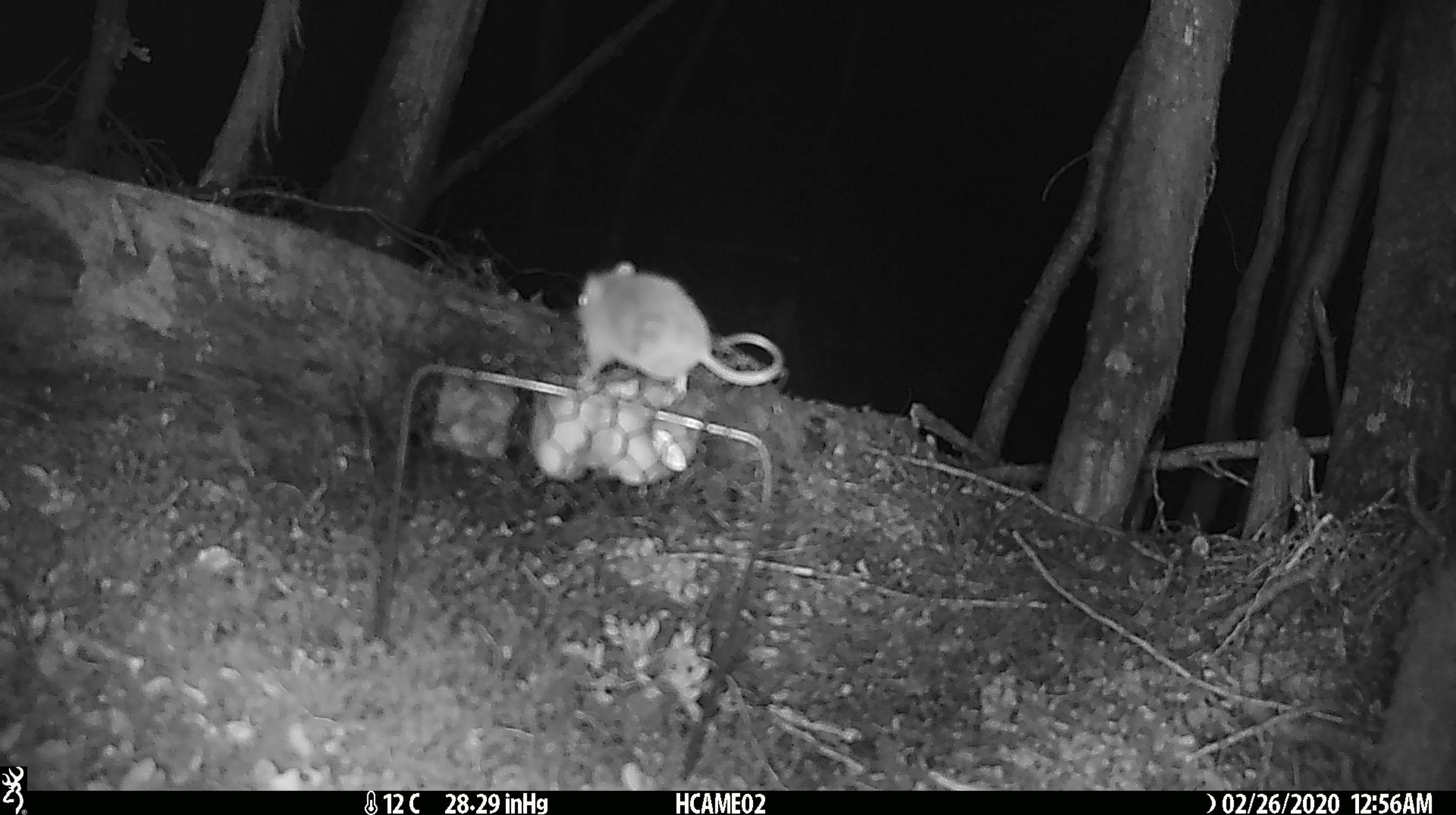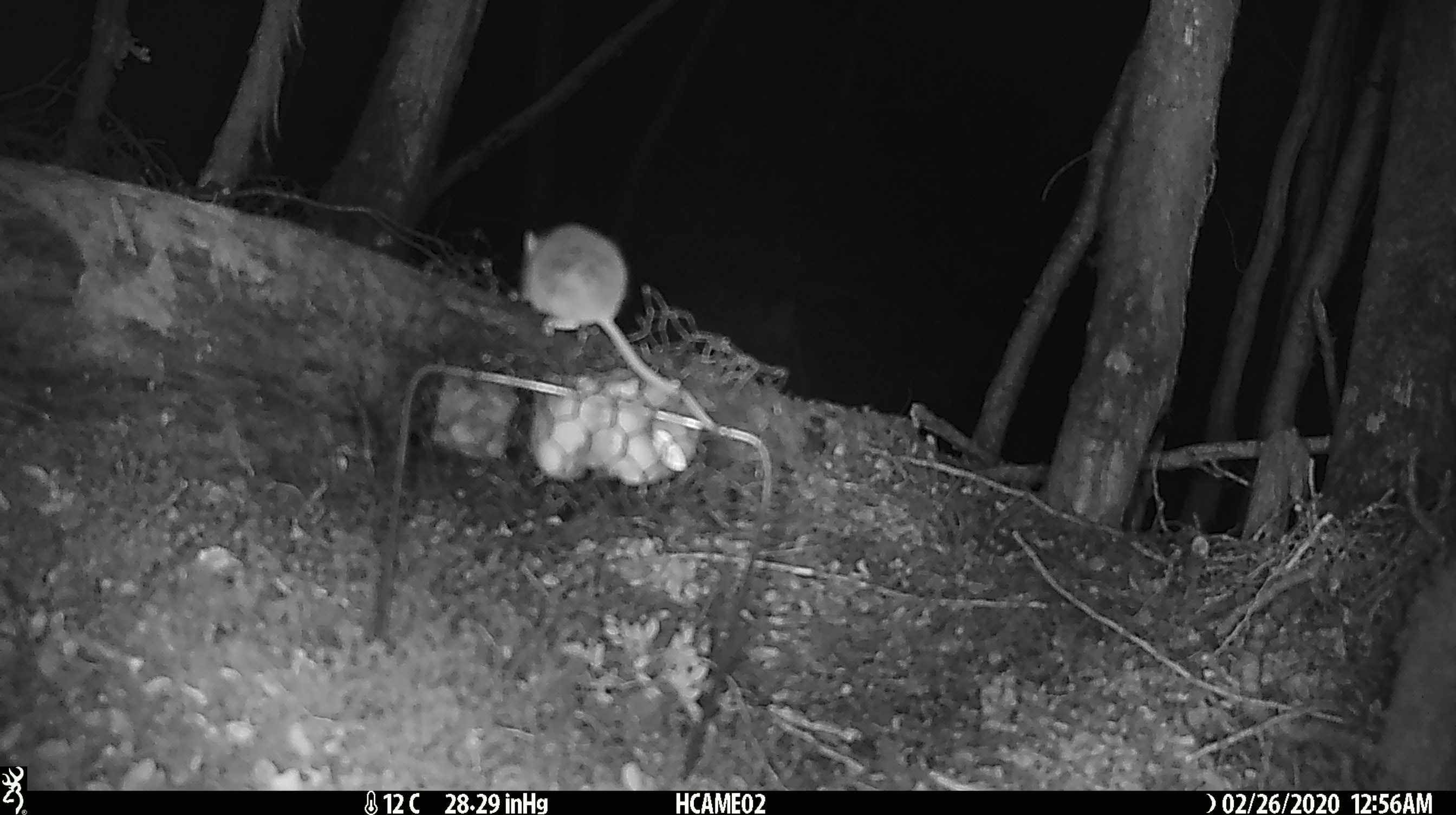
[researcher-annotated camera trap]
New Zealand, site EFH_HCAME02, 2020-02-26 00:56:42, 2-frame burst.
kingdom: Animalia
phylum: Chordata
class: Mammalia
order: Rodentia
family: Muridae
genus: Mus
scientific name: Mus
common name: mouse